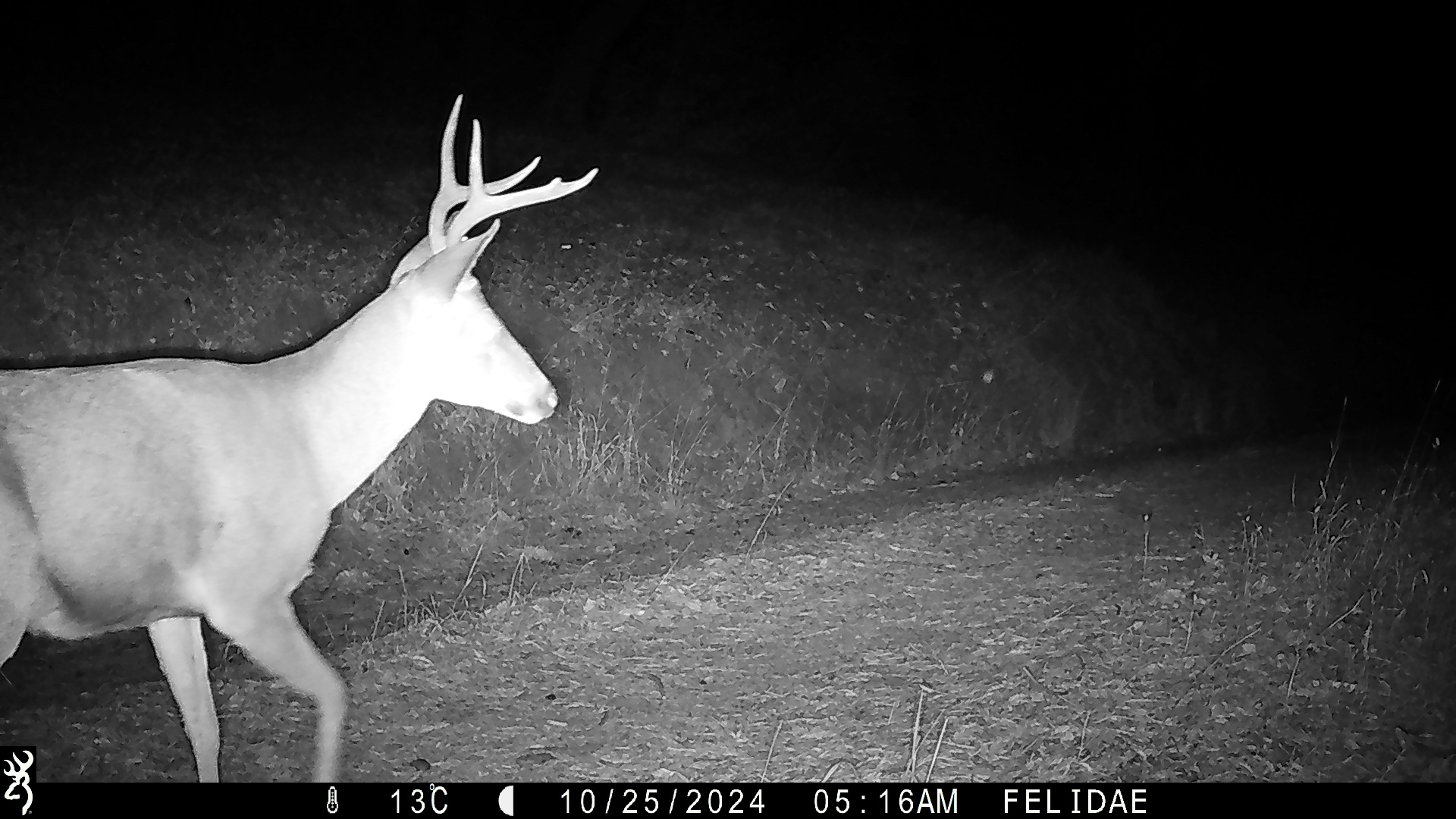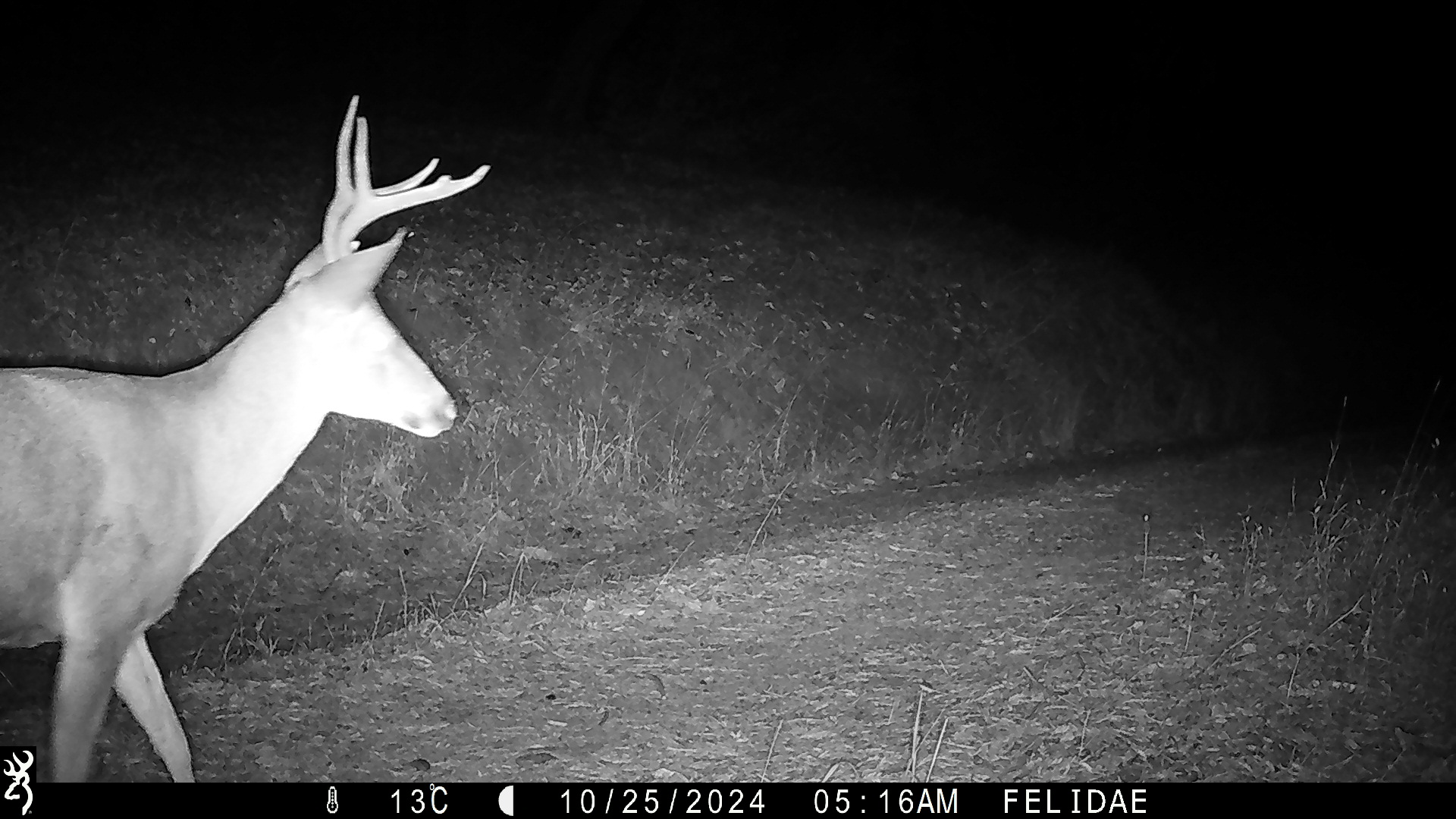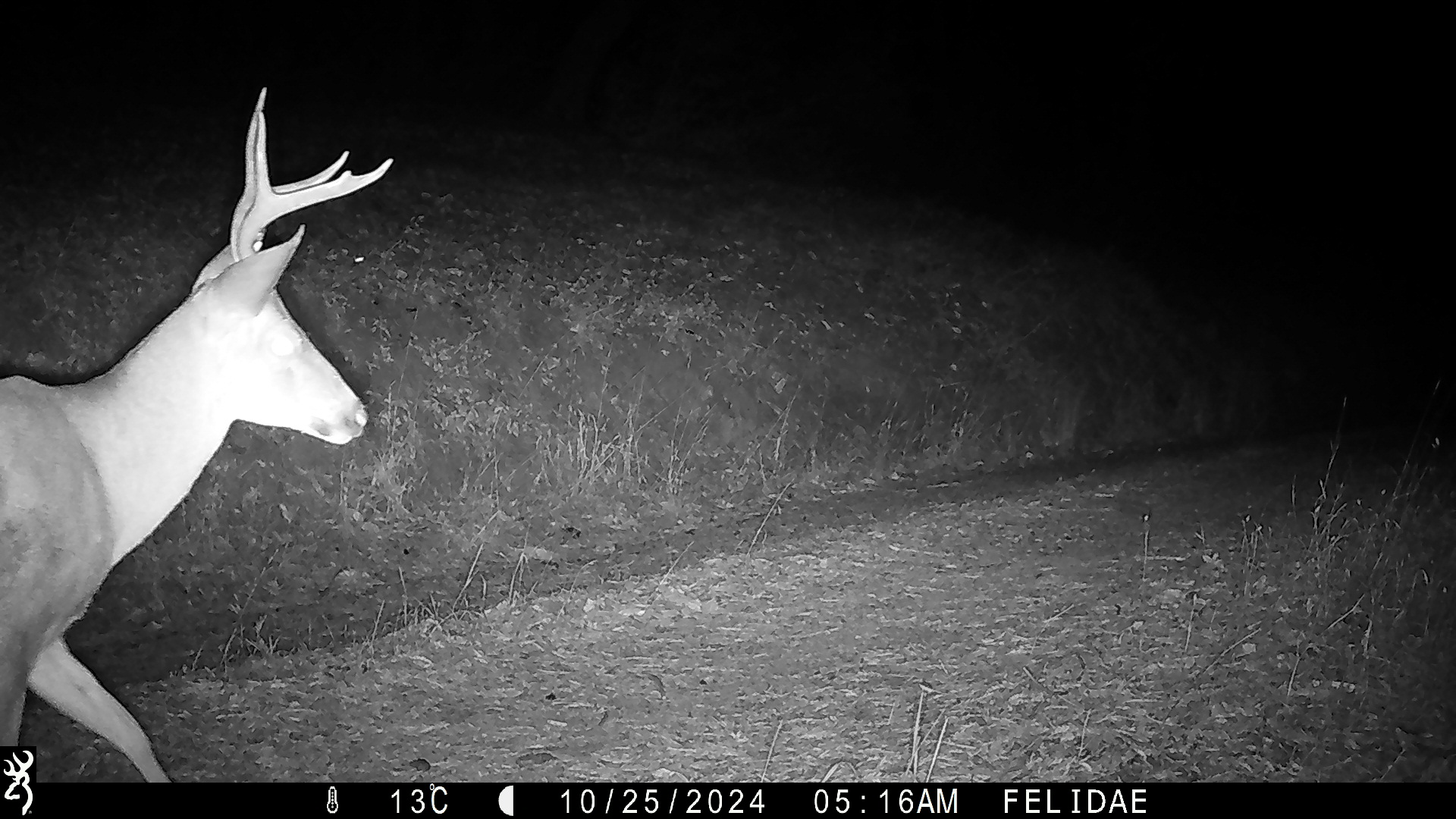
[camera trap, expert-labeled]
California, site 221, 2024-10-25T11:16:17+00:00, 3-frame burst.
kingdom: Animalia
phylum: Chordata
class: Mammalia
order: Artiodactyla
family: Cervidae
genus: Odocoileus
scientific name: Odocoileus hemionus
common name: mule deer